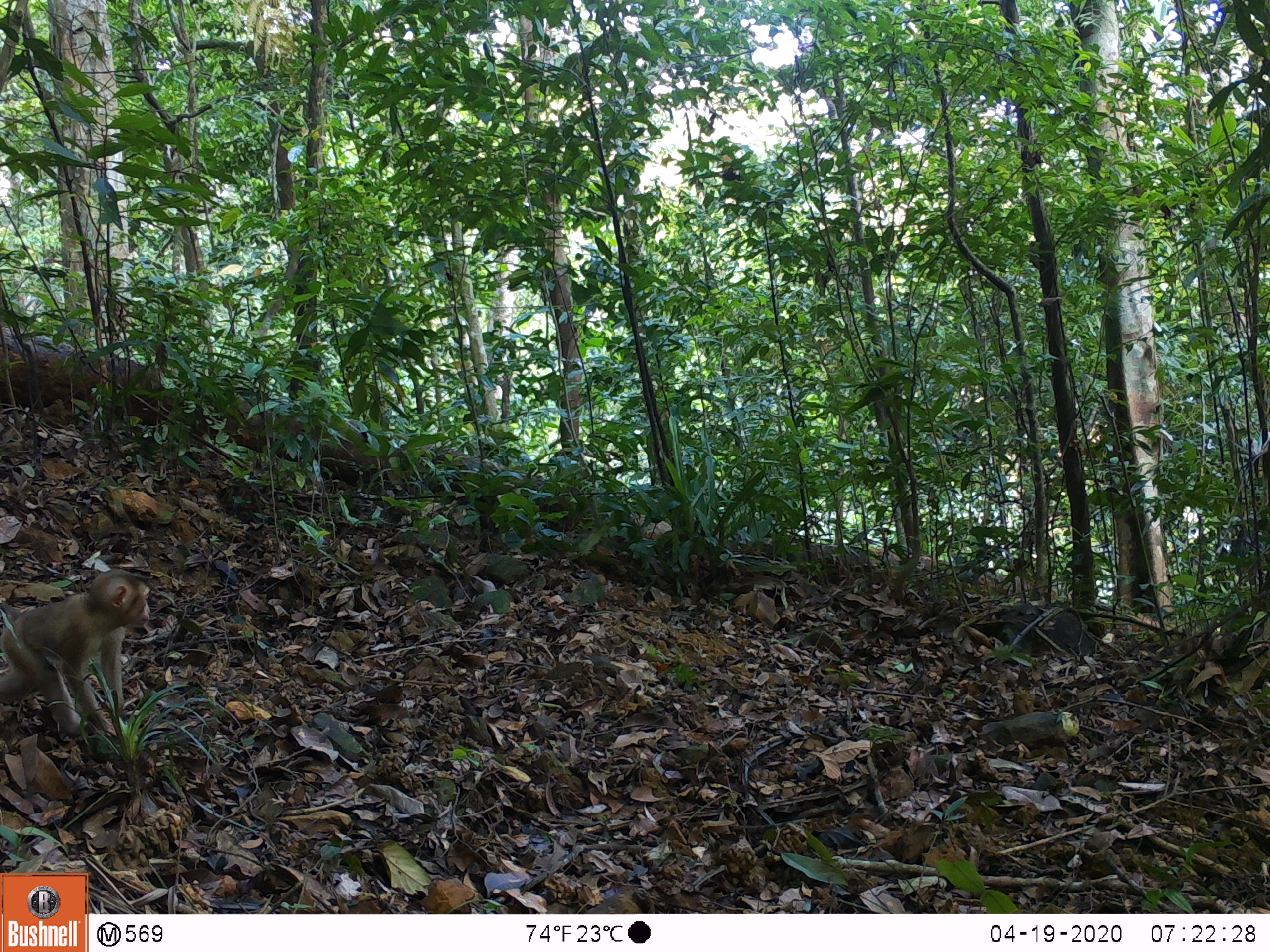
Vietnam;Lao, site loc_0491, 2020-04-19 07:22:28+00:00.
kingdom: Animalia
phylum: Chordata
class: Mammalia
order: Primates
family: Cercopithecidae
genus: Macaca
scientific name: Macaca nemestrina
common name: pig-tailed macaque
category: pig tailed macaque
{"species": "pig tailed macaque (pig-tailed macaque) (Macaca nemestrina)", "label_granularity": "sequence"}